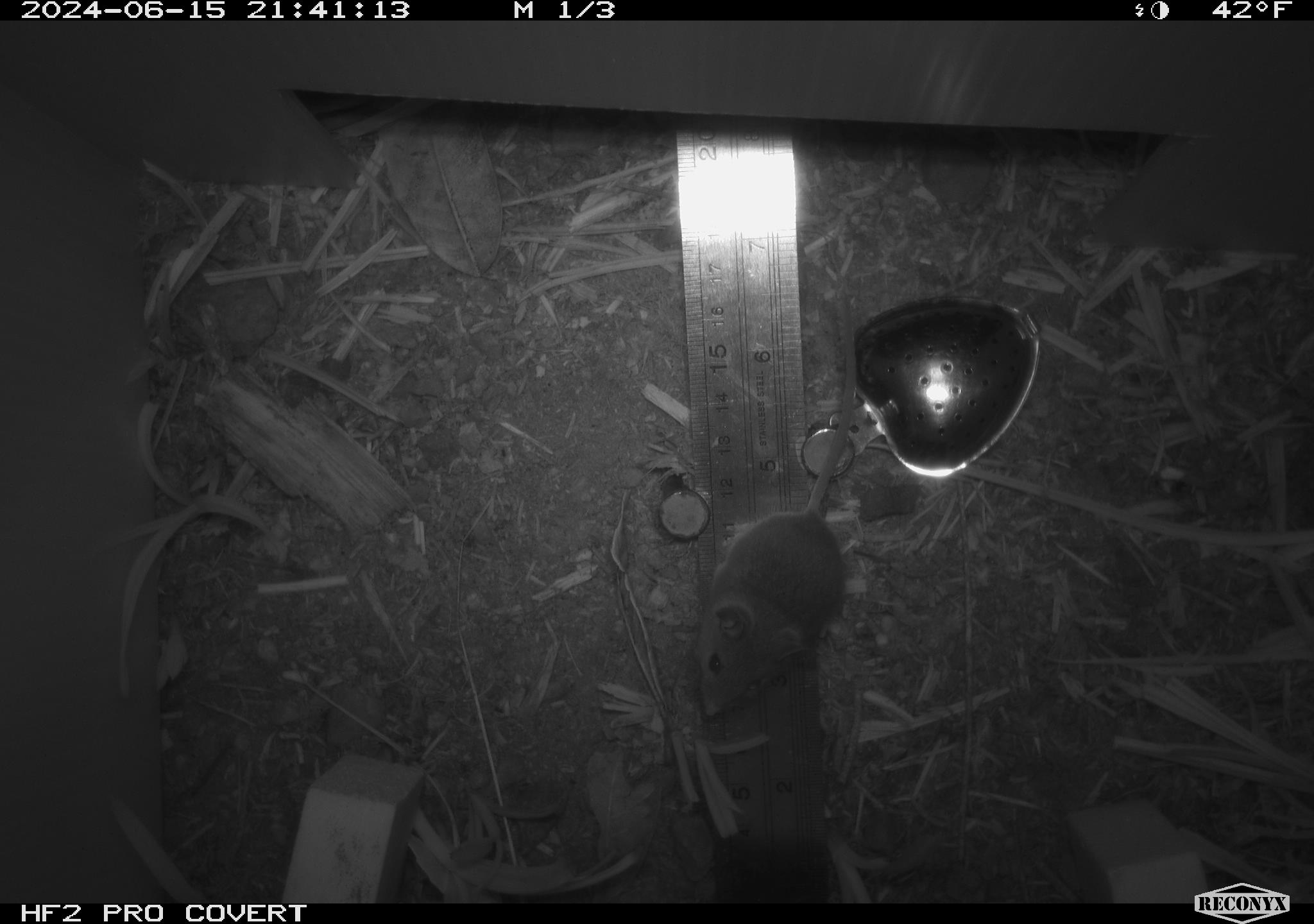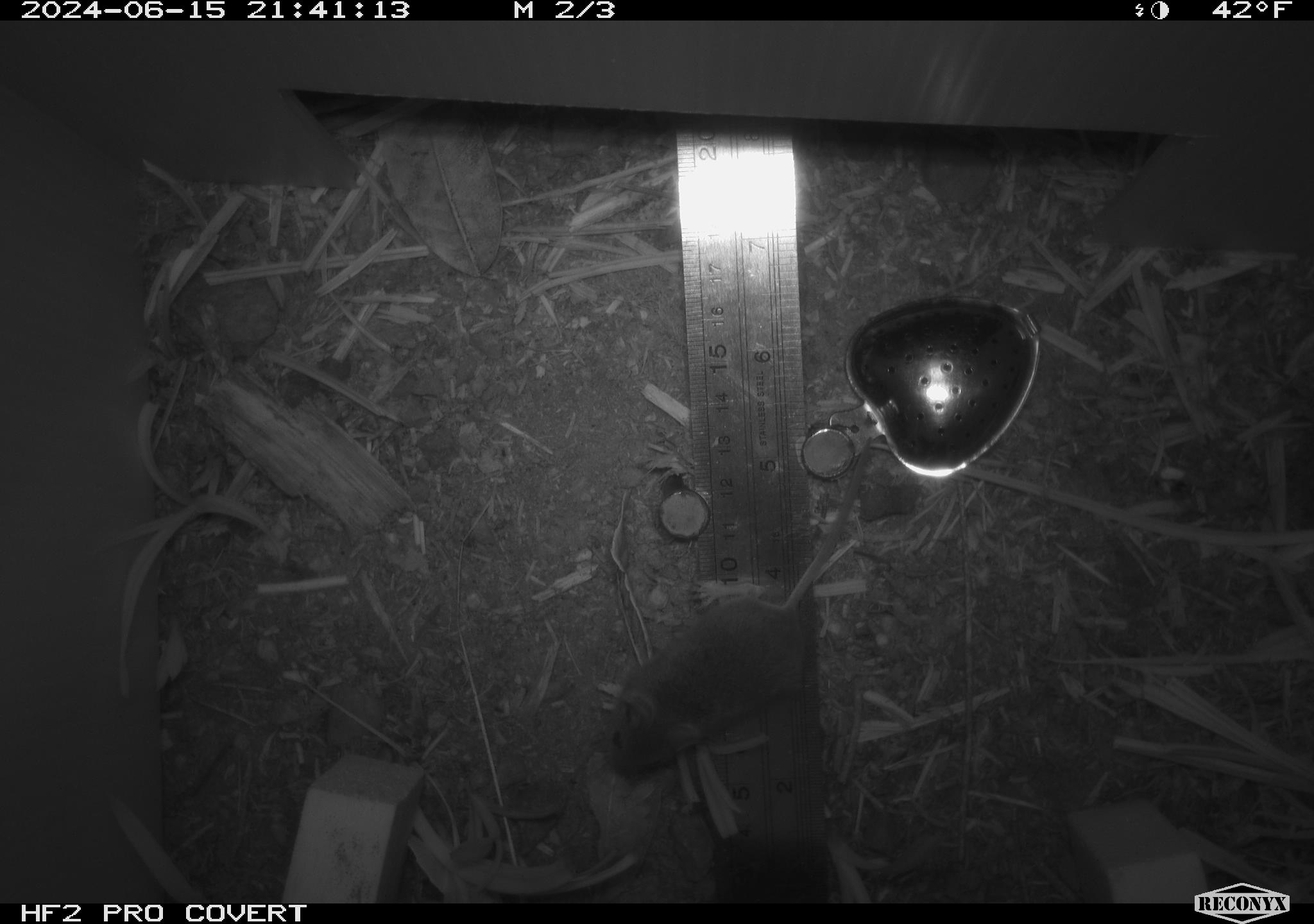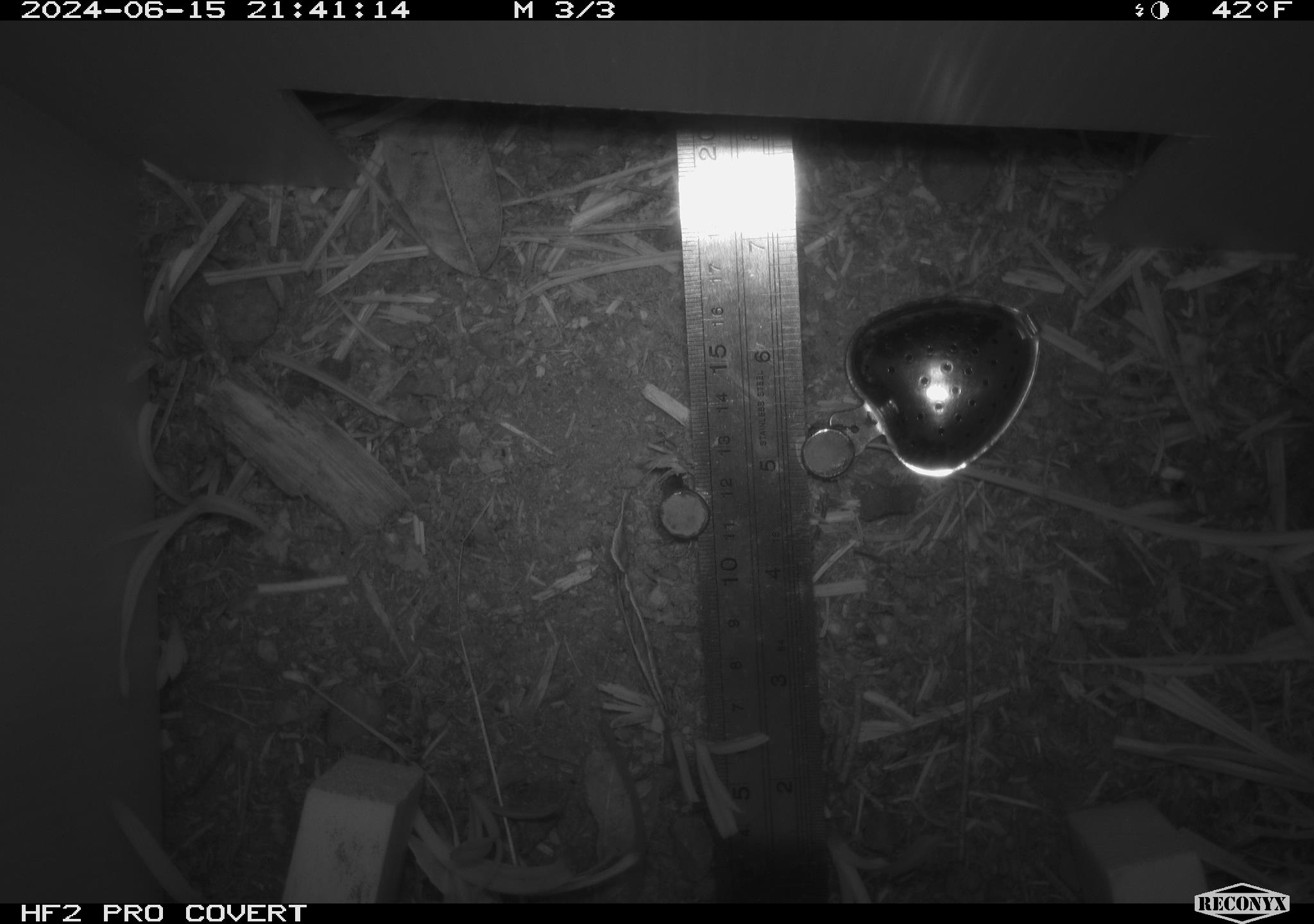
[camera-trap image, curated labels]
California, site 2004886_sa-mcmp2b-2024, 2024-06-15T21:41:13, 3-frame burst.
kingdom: Animalia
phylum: Chordata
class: Mammalia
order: Rodentia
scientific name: Rodentia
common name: mouse species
Mouse species (Rodentia).